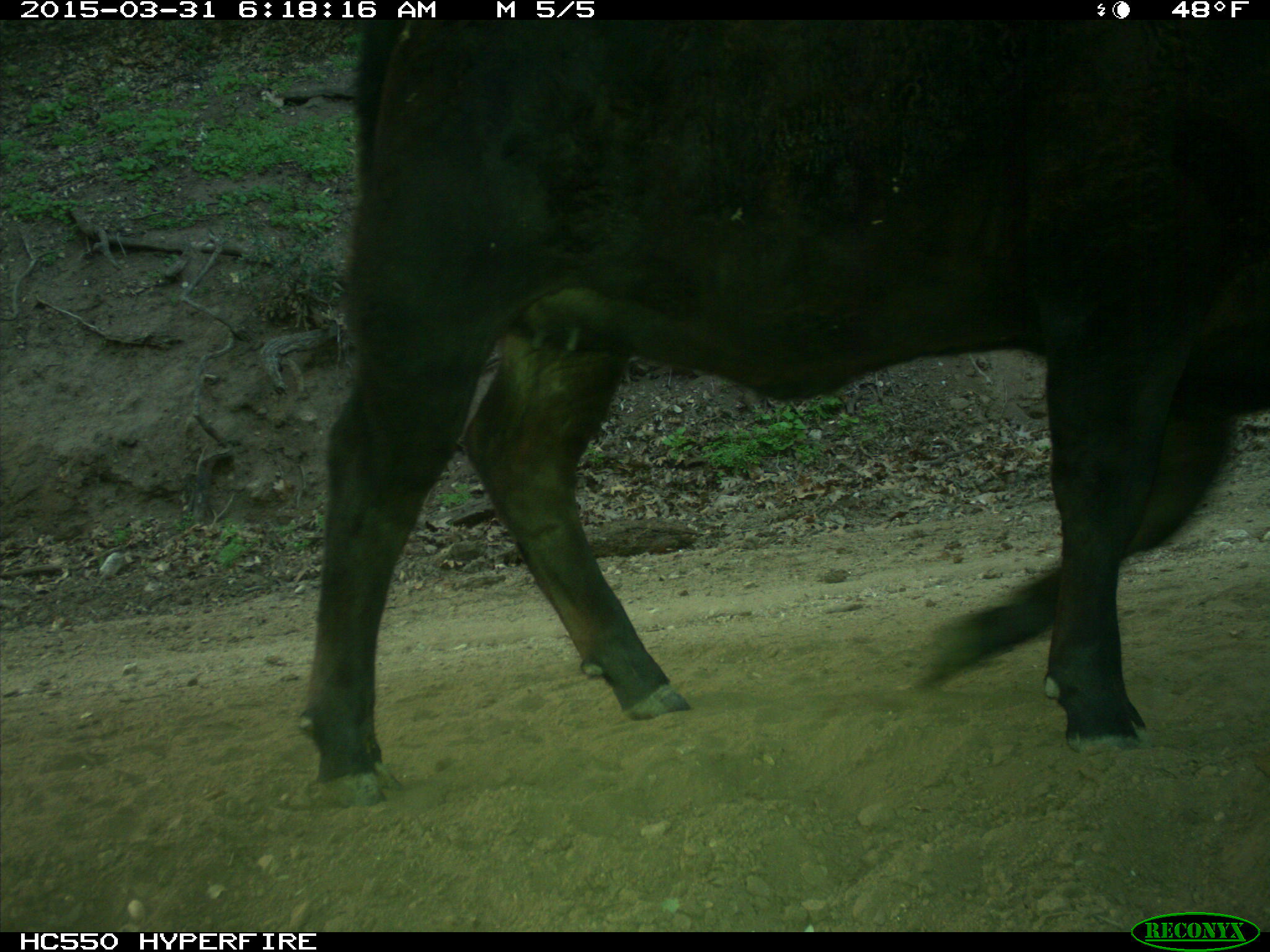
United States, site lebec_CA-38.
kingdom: Animalia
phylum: Chordata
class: Mammalia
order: Artiodactyla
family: Bovidae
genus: Bos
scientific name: Bos taurus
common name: domestic cow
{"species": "Bos taurus (domestic cow)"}